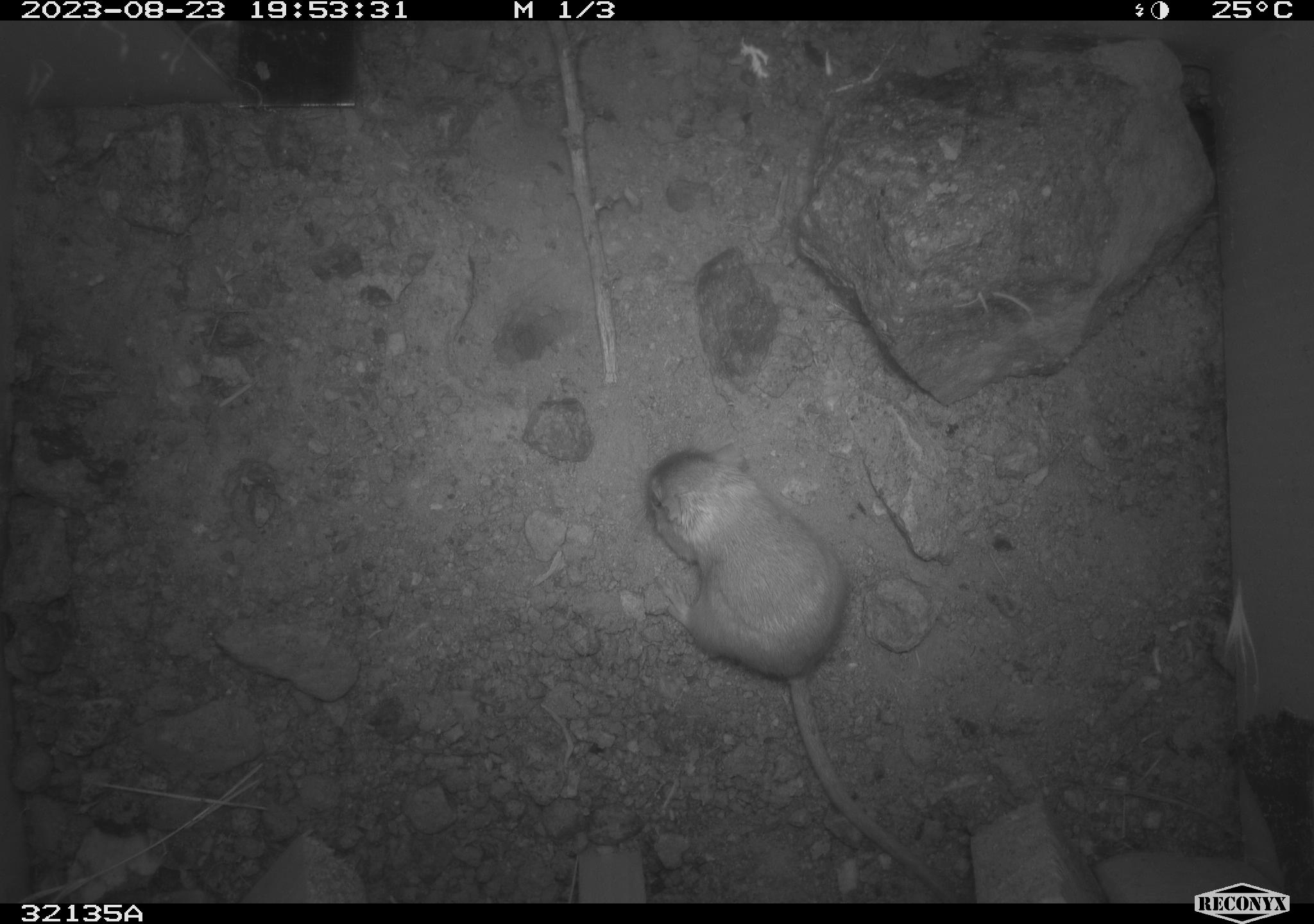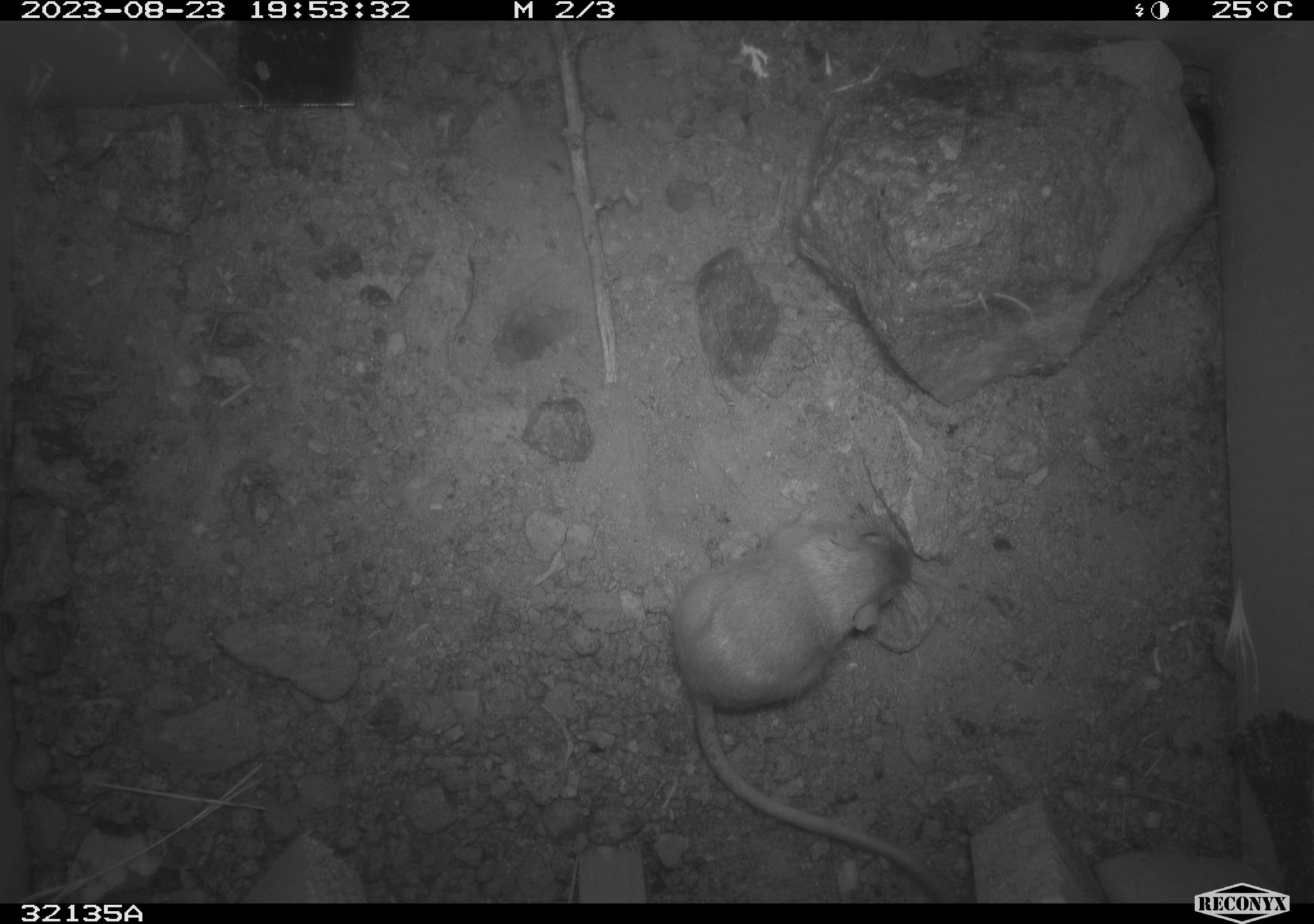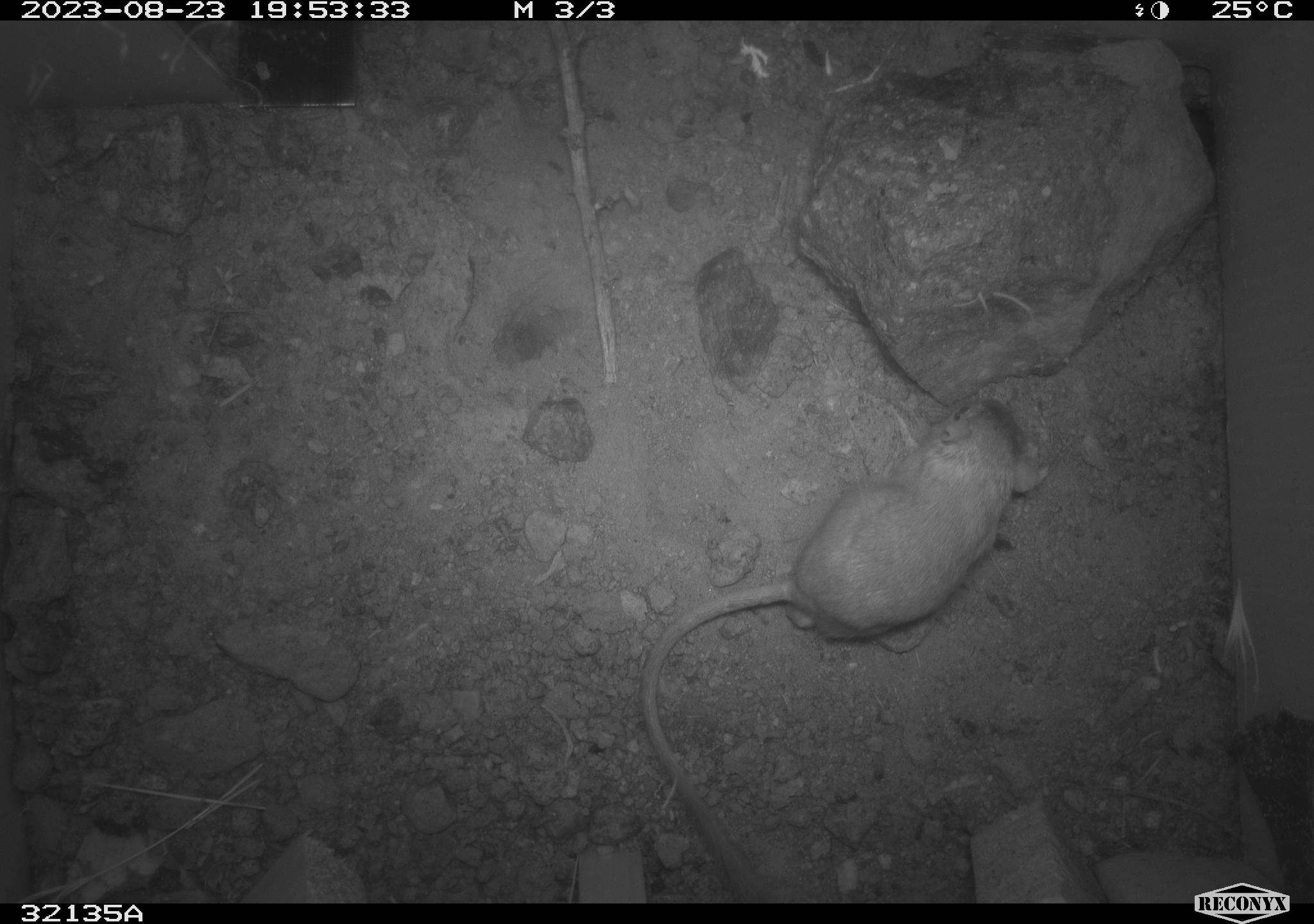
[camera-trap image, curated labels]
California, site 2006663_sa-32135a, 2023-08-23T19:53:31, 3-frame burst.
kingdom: Animalia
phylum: Chordata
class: Mammalia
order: Rodentia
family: Heteromyidae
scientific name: Heteromyidae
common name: kangaroo rats and pocket mice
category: heteromyidae family